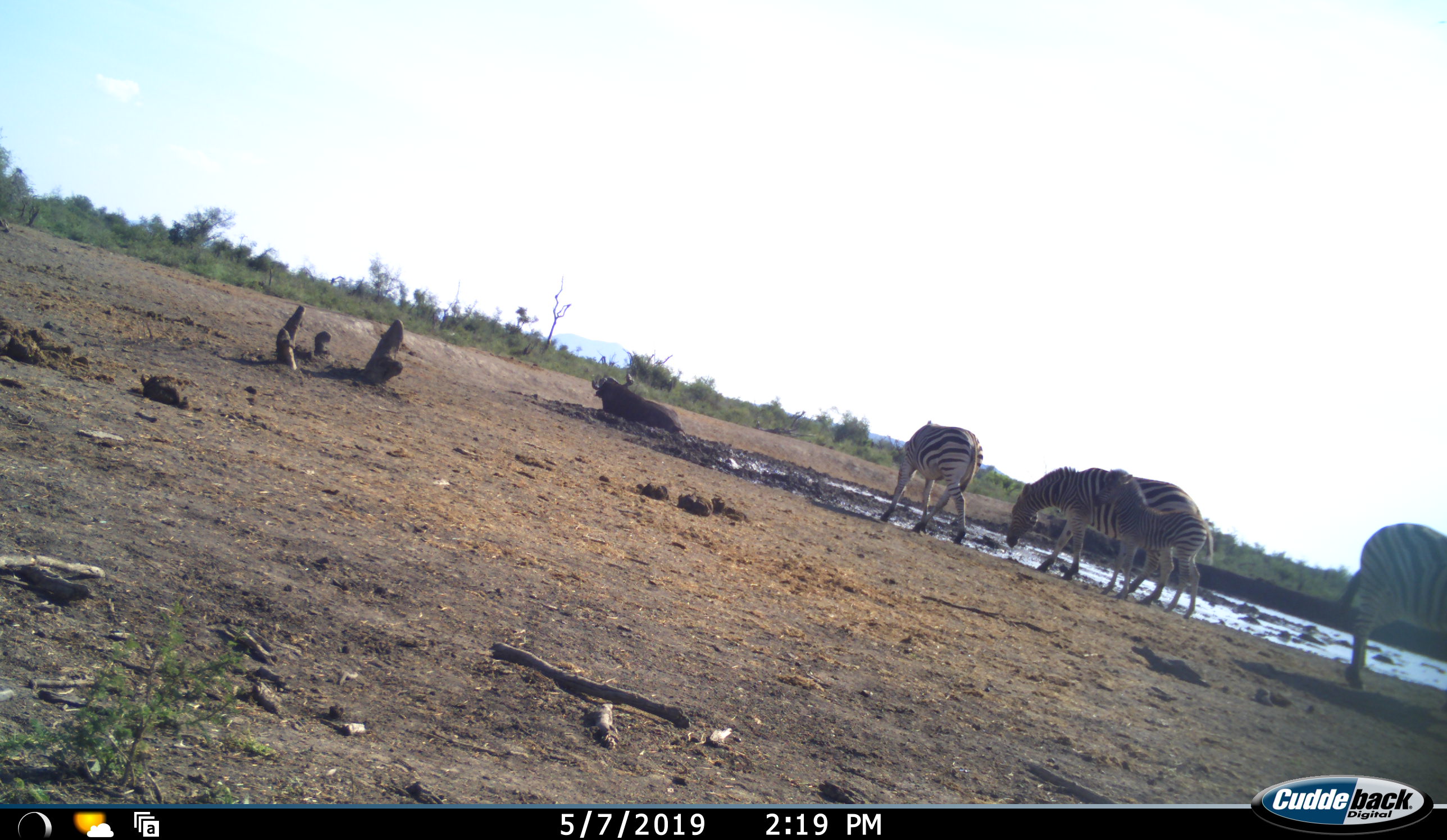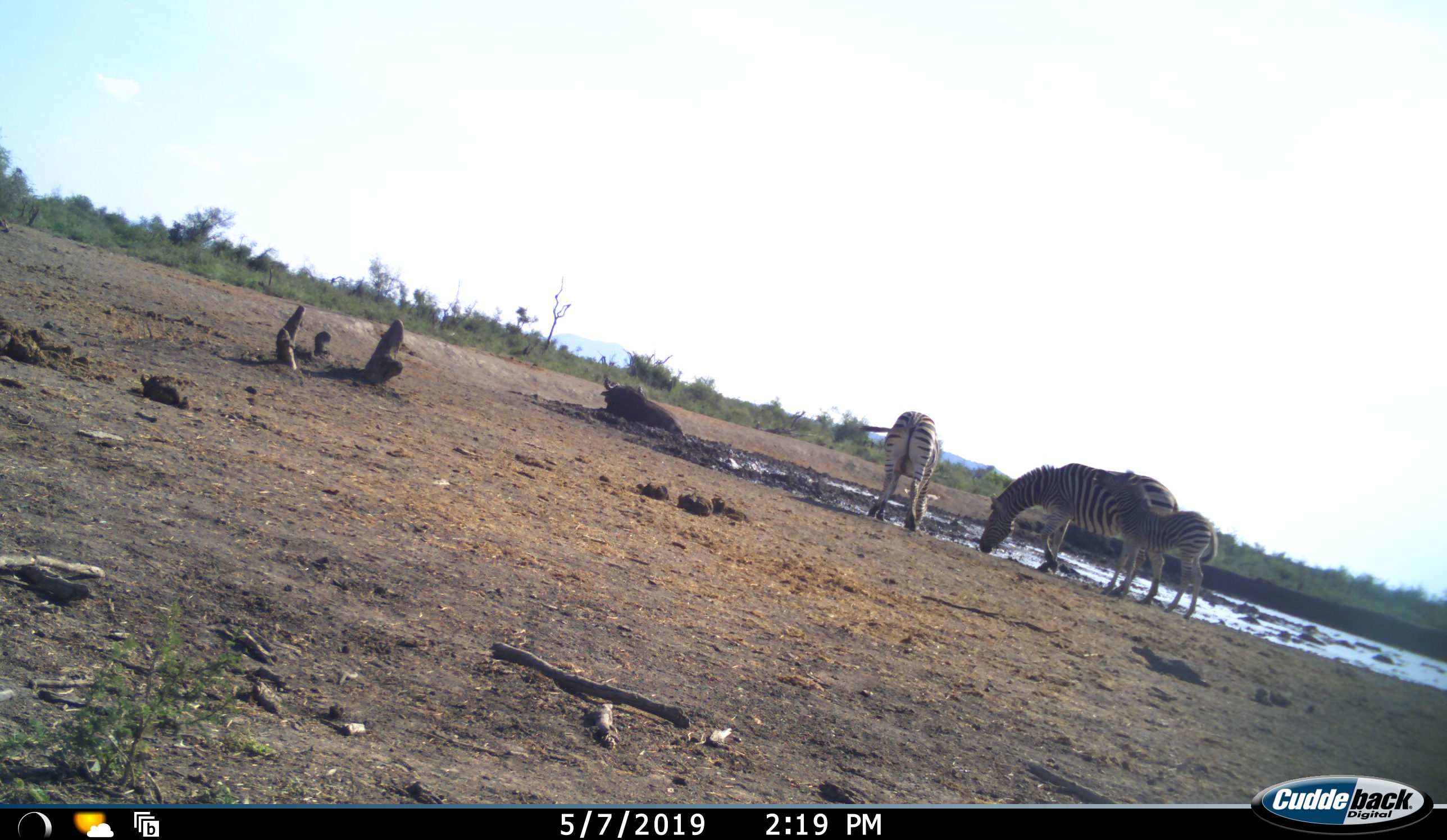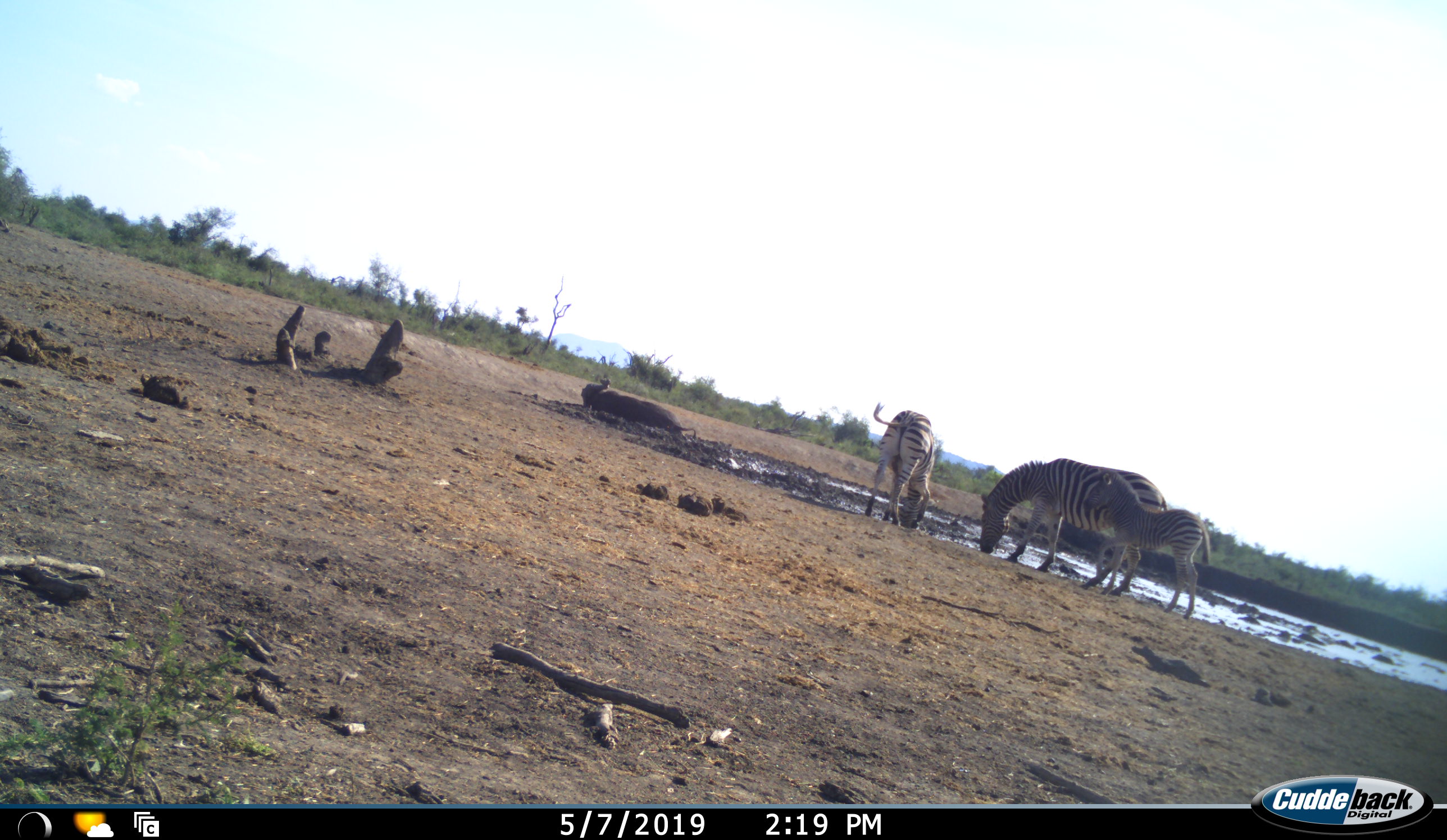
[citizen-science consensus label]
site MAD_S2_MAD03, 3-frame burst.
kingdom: Animalia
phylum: Chordata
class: Mammalia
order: Perissodactyla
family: Equidae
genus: Equus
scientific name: Equus quagga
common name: plains zebra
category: zebraplains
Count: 4.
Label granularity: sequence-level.